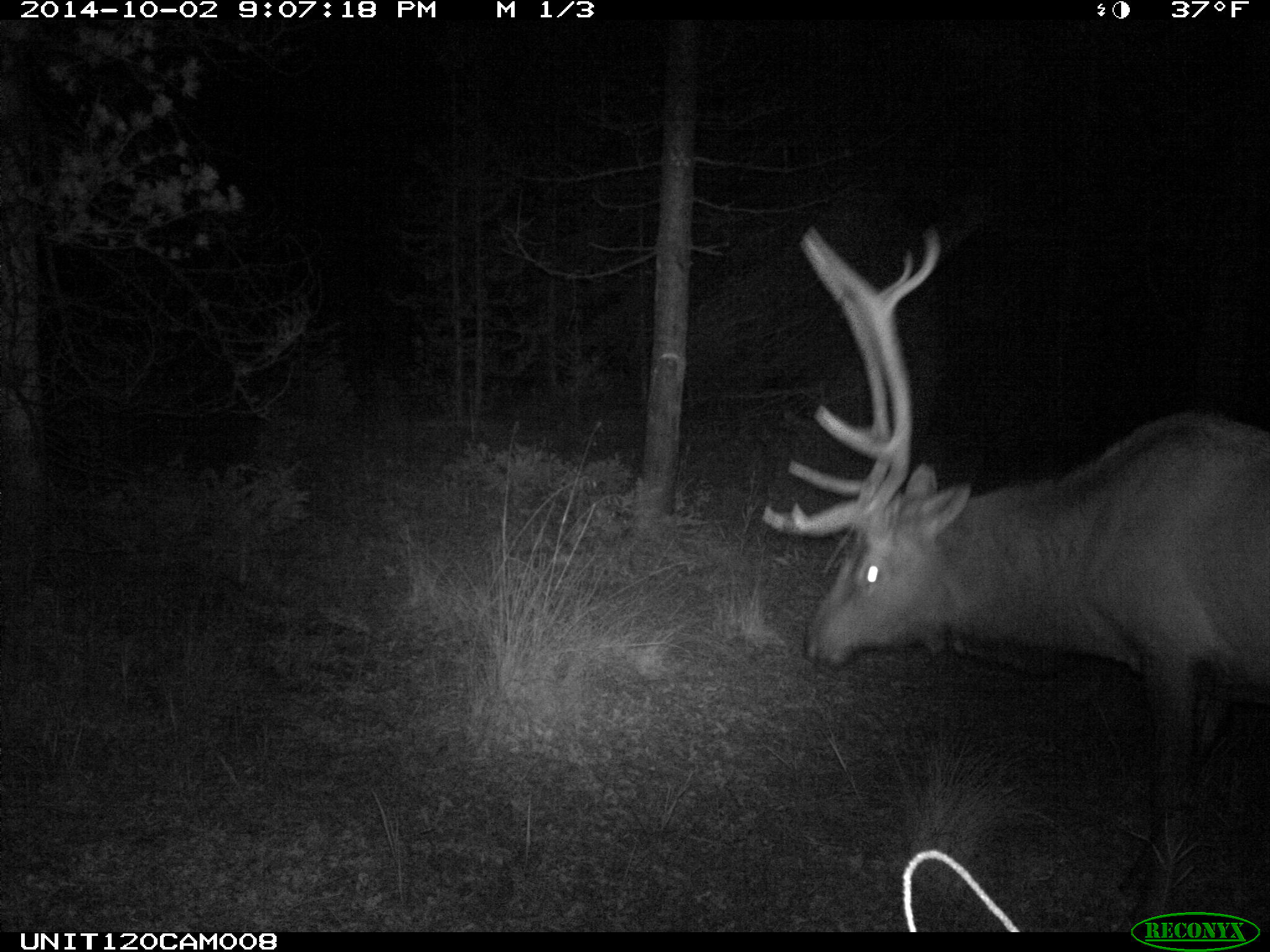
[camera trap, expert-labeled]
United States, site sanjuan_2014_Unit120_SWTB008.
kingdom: Animalia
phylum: Chordata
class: Mammalia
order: Artiodactyla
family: Cervidae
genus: Cervus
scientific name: Cervus elaphus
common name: red deer